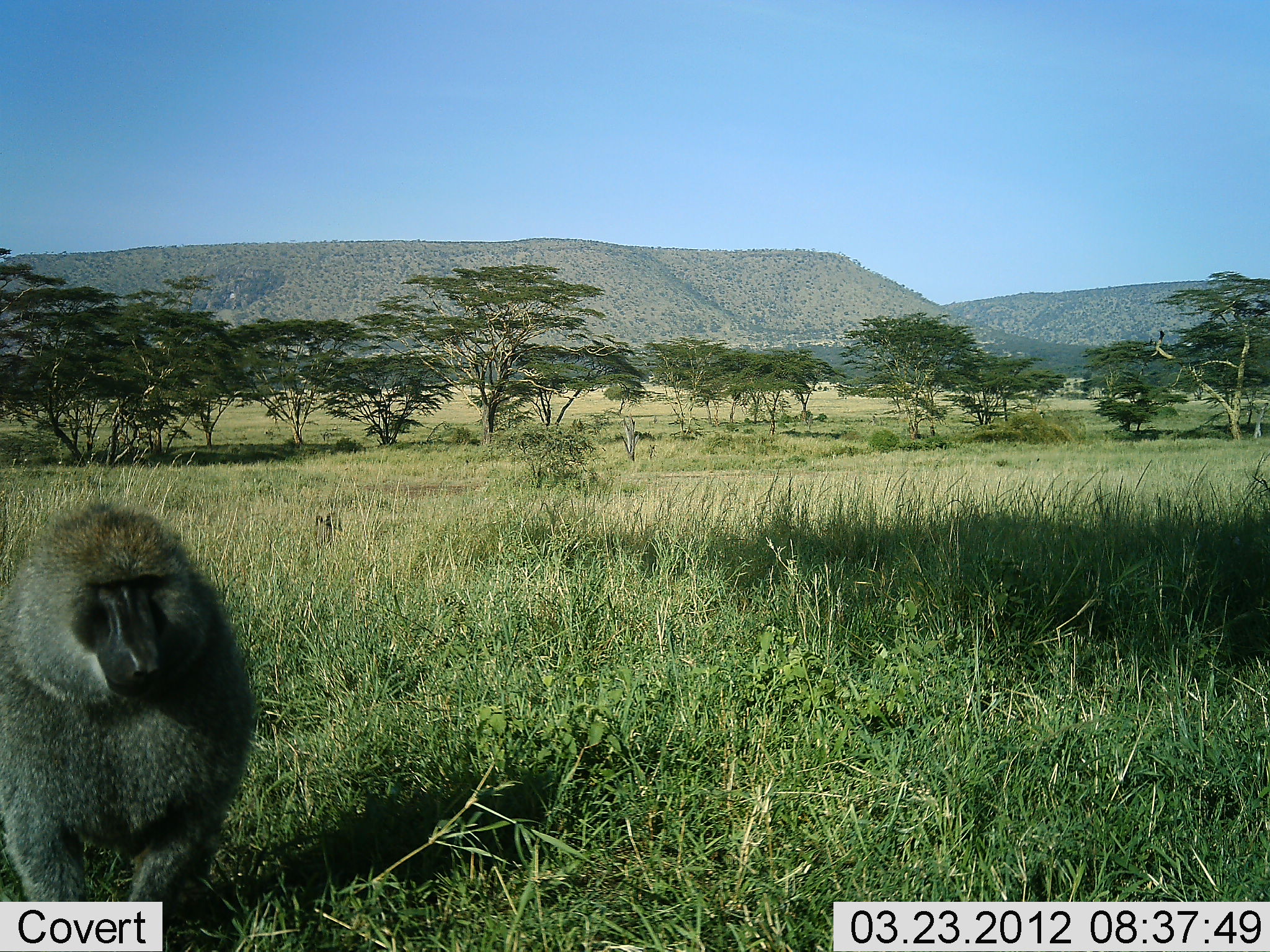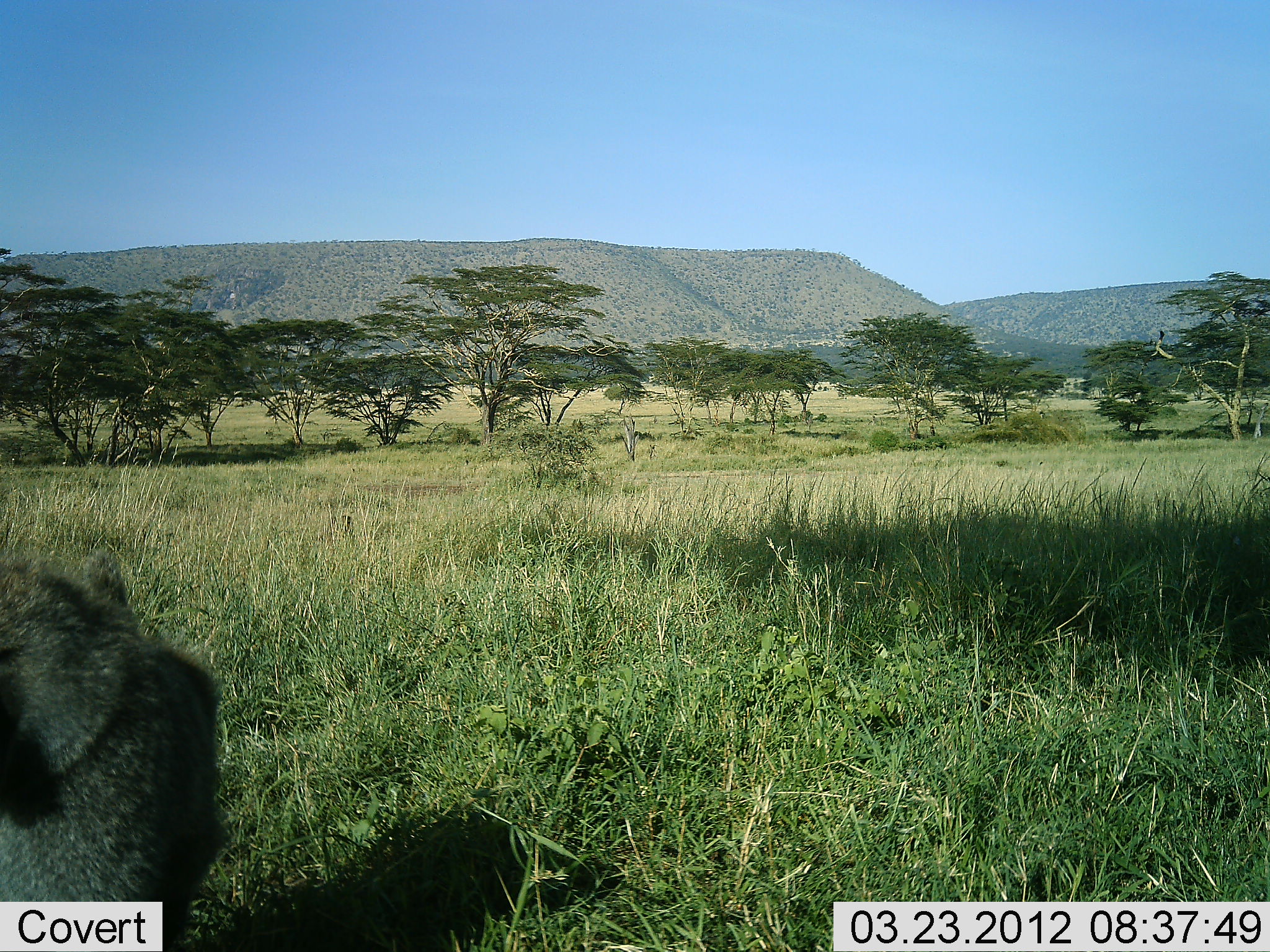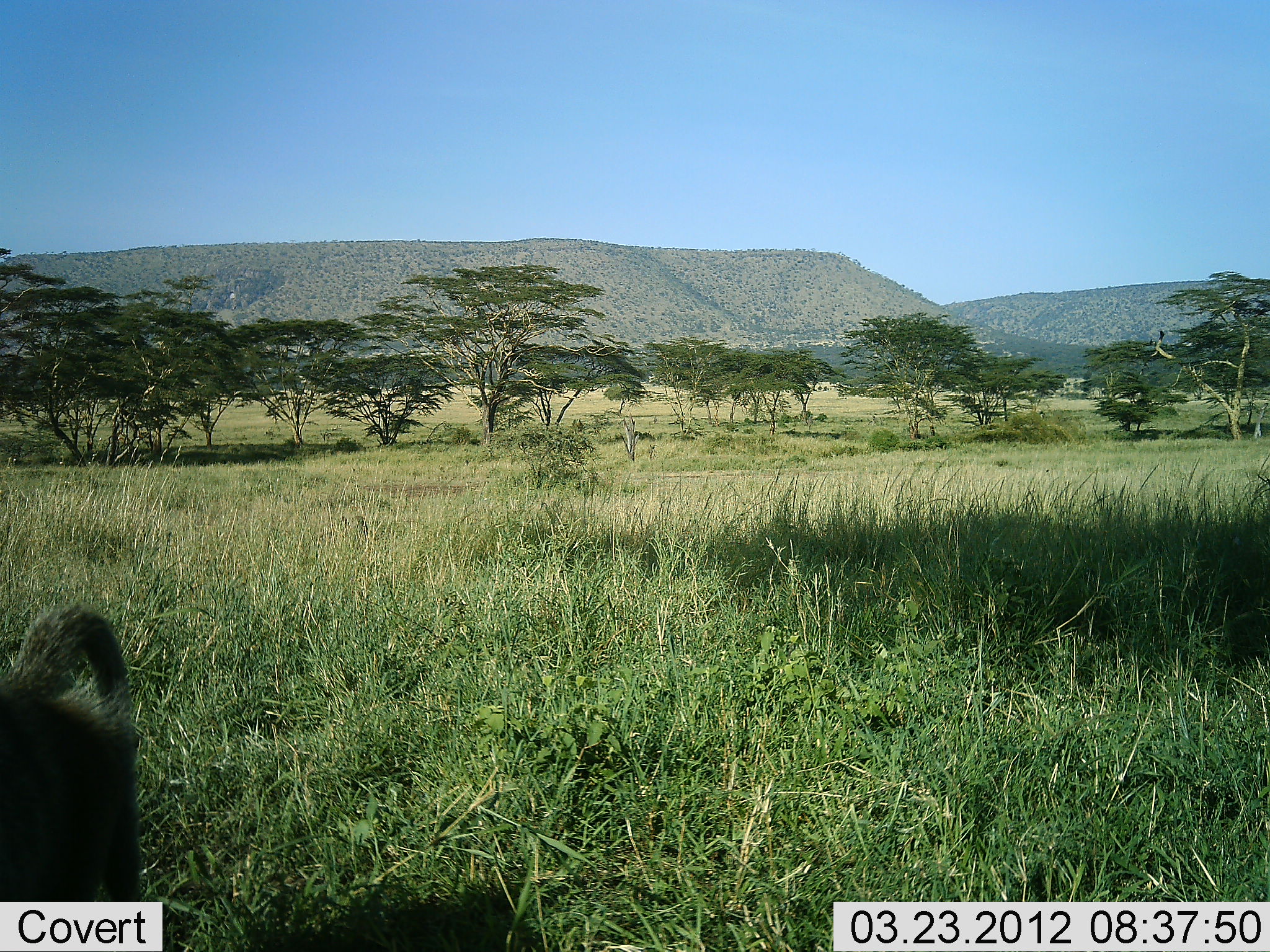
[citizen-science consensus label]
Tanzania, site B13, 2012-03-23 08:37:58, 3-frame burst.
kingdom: Animalia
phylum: Chordata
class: Mammalia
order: Primates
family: Cercopithecidae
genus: Papio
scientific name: Papio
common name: baboon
Baboon (Papio), count 1. Behavior (volunteer vote fractions): standing 16%, resting 16%, moving 72%, interacting 0%. Young present (vote fraction): 0%. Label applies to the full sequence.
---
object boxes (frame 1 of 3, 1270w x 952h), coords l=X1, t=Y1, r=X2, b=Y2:
animal: l=1, t=505, r=257, b=952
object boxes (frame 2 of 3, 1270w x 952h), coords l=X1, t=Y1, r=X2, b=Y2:
animal: l=0, t=548, r=224, b=952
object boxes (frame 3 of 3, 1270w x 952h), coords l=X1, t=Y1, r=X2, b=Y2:
animal: l=1, t=604, r=141, b=952